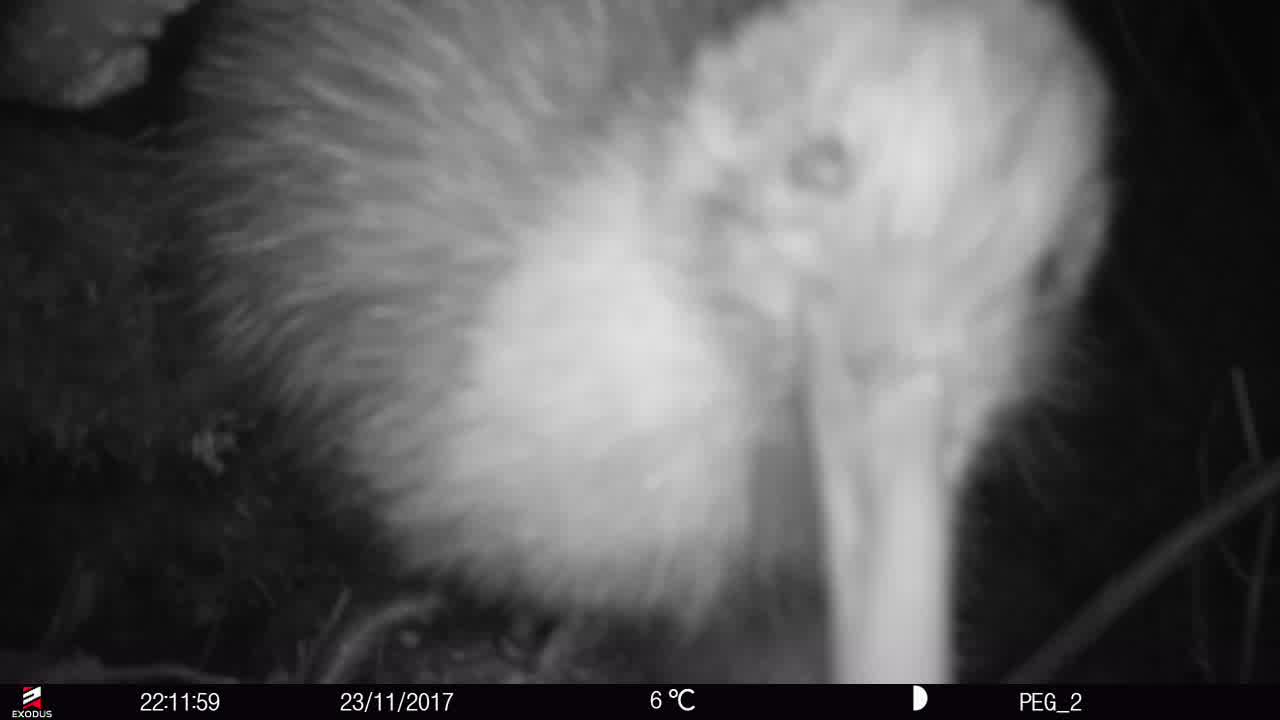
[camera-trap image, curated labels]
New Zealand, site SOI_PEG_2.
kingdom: Animalia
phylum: Chordata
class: Aves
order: Apterygiformes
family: Apterygidae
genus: Apteryx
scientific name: Apteryx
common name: kiwi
Kiwi (Apteryx).